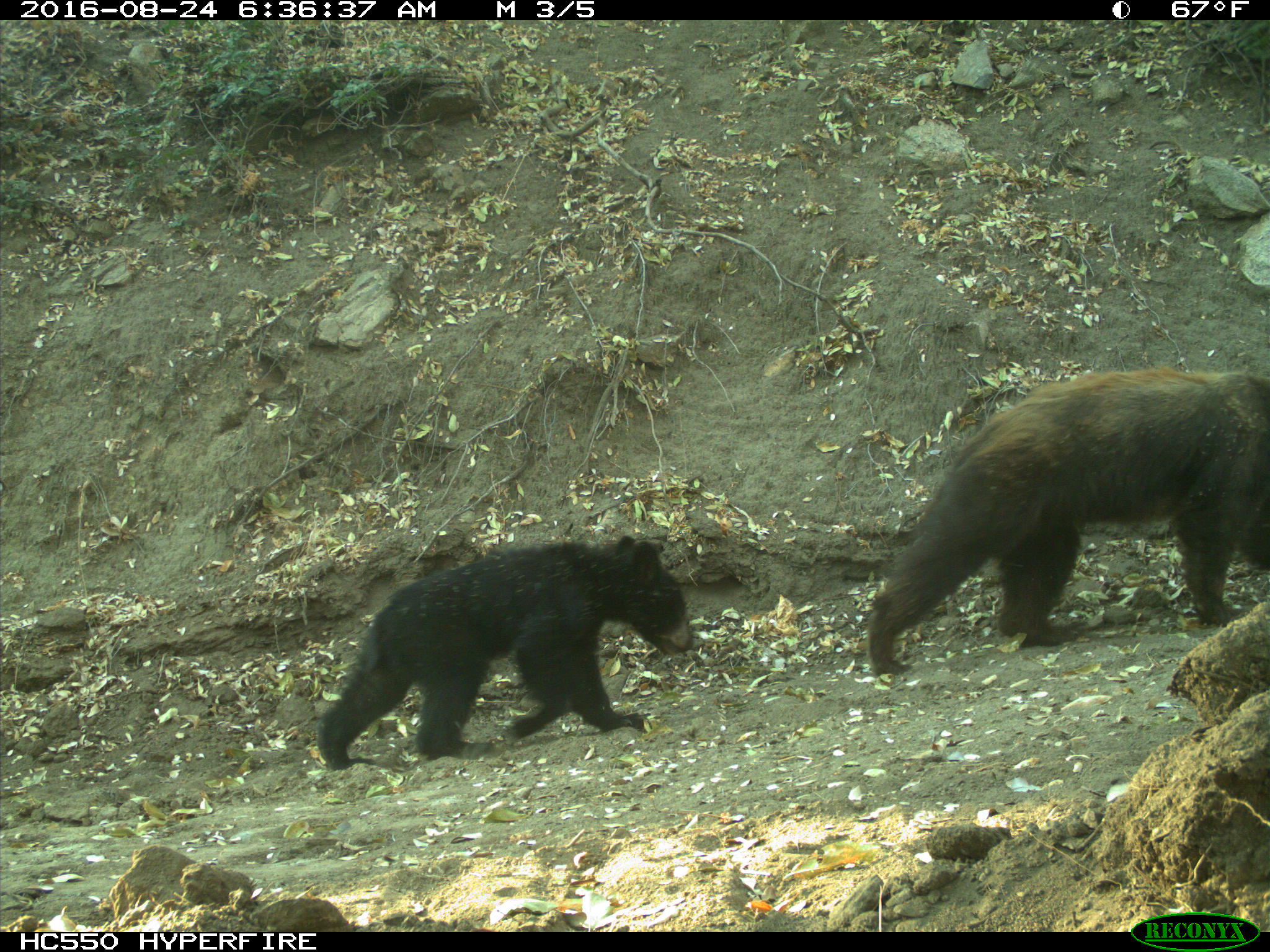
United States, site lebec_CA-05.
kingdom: Animalia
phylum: Chordata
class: Mammalia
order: Carnivora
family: Ursidae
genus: Ursus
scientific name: Ursus americanus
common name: american black bear